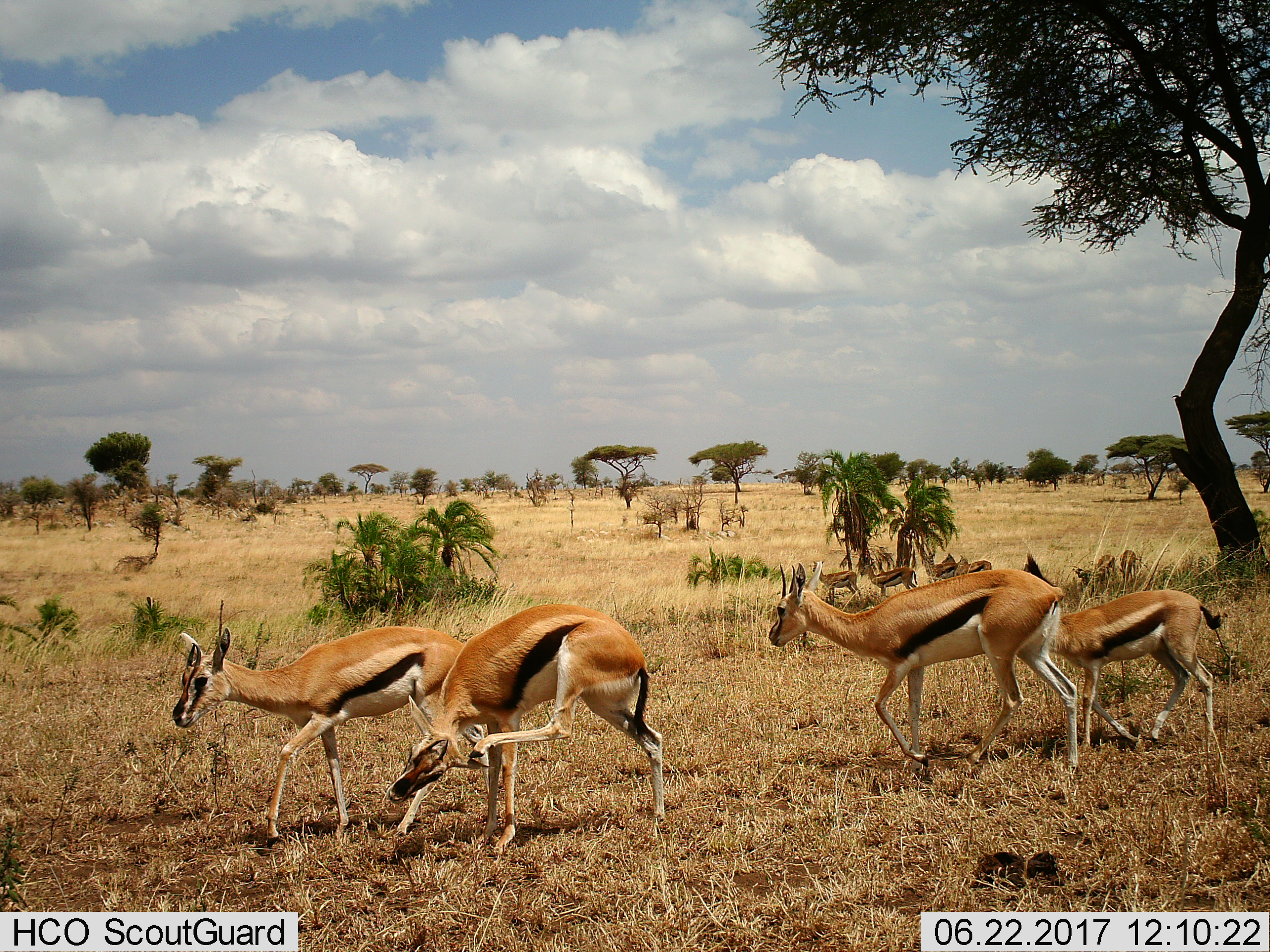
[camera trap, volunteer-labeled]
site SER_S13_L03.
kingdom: Animalia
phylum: Chordata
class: Mammalia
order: Artiodactyla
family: Bovidae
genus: Eudorcas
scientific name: Eudorcas thomsonii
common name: thomson's gazelle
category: gazellethomsons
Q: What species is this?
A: Gazellethomsons (thomson's gazelle) (Eudorcas thomsonii).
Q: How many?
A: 10.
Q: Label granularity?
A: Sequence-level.